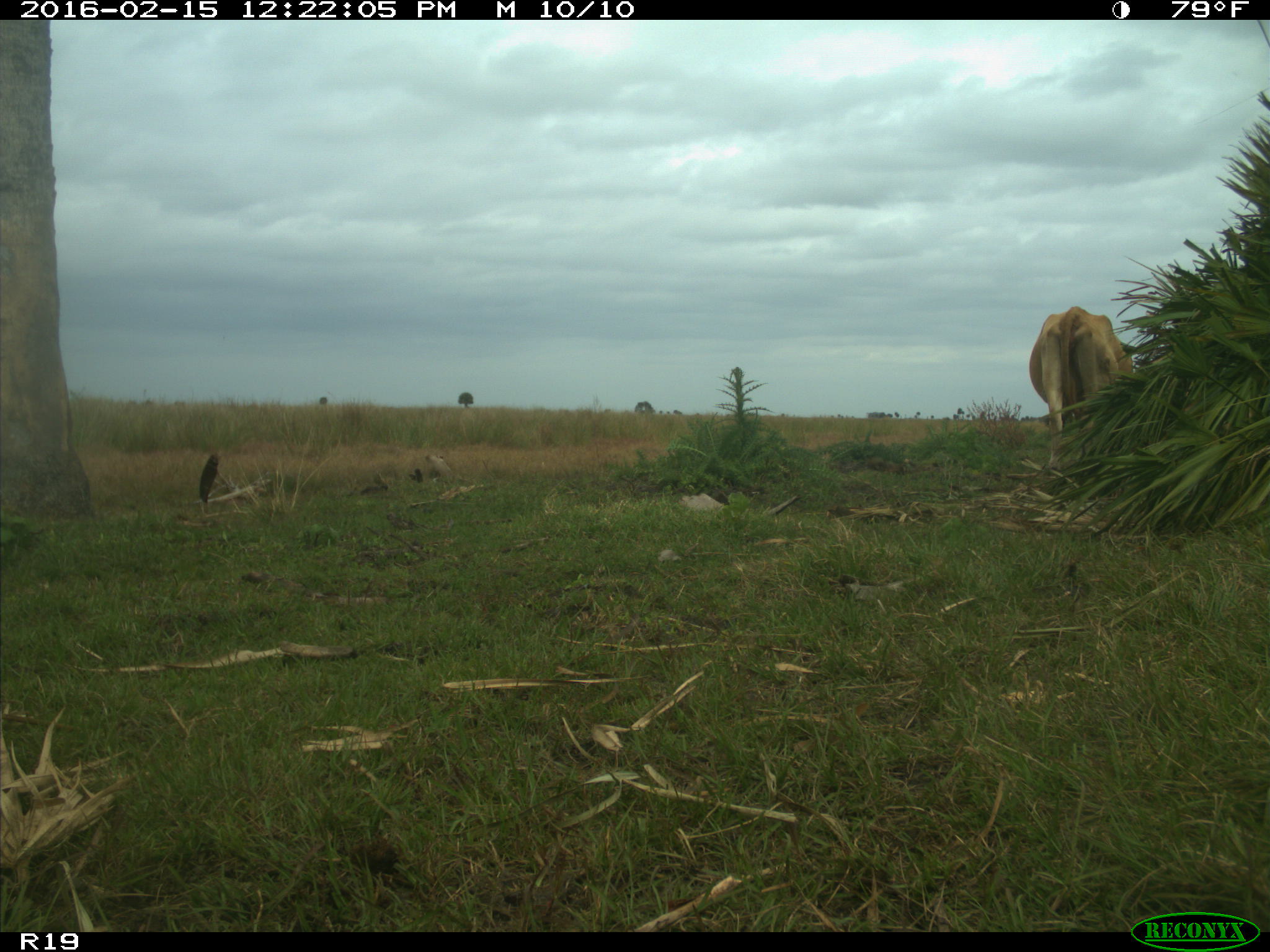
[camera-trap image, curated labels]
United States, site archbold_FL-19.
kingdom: Animalia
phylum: Chordata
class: Mammalia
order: Artiodactyla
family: Bovidae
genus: Bos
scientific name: Bos taurus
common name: domestic cow